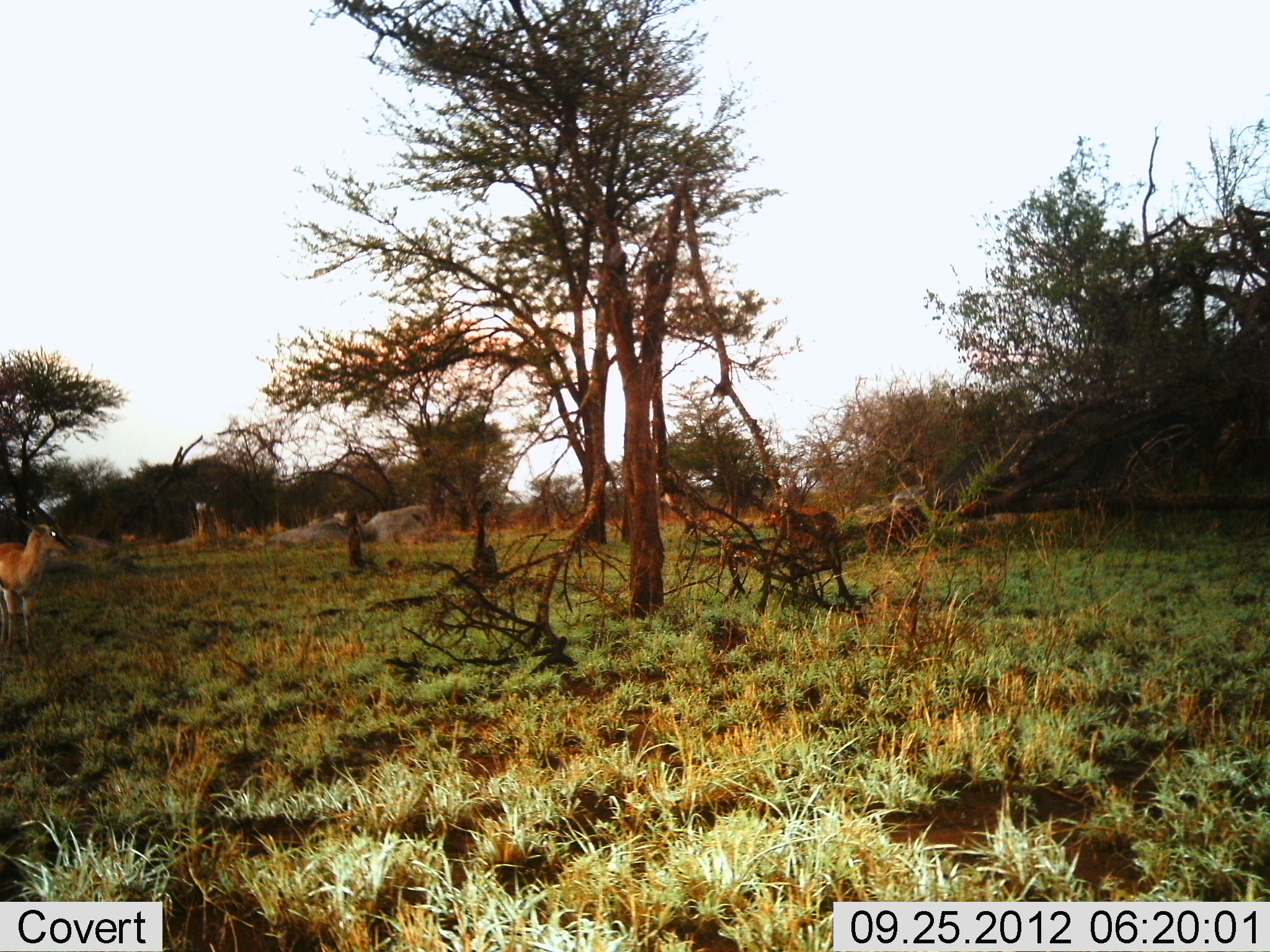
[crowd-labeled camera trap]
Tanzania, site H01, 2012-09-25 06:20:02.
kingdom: Animalia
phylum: Chordata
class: Mammalia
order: Artiodactyla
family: Bovidae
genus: Eudorcas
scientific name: Eudorcas thomsonii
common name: thomson's gazelle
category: gazellethomsons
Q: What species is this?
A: Gazellethomsons (thomson's gazelle) (Eudorcas thomsonii).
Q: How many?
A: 1.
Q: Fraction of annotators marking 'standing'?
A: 100%.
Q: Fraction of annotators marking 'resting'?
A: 0%.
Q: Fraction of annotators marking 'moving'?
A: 0%.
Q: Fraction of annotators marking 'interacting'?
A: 0%.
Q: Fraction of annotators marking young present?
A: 0%.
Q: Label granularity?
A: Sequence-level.